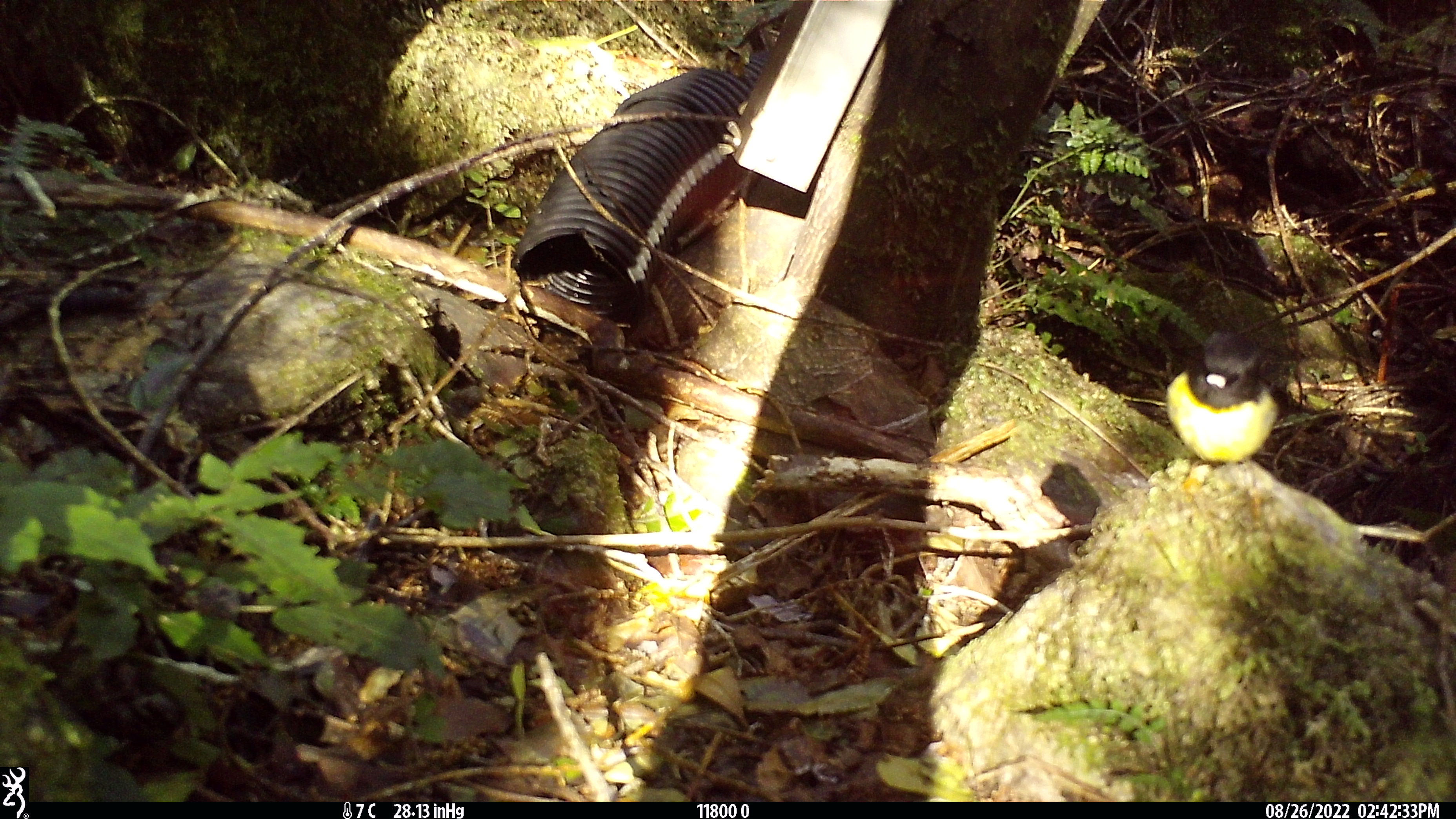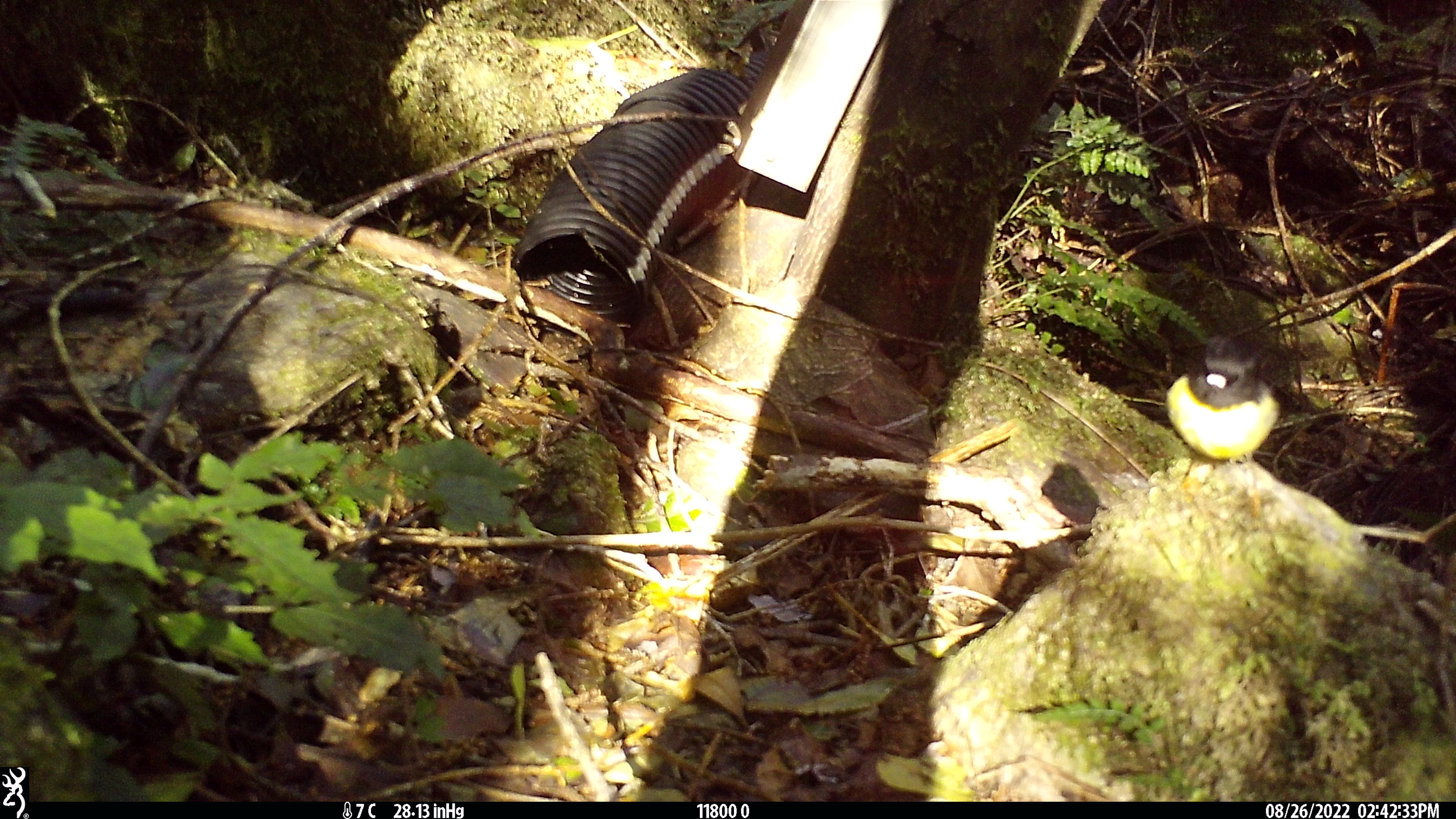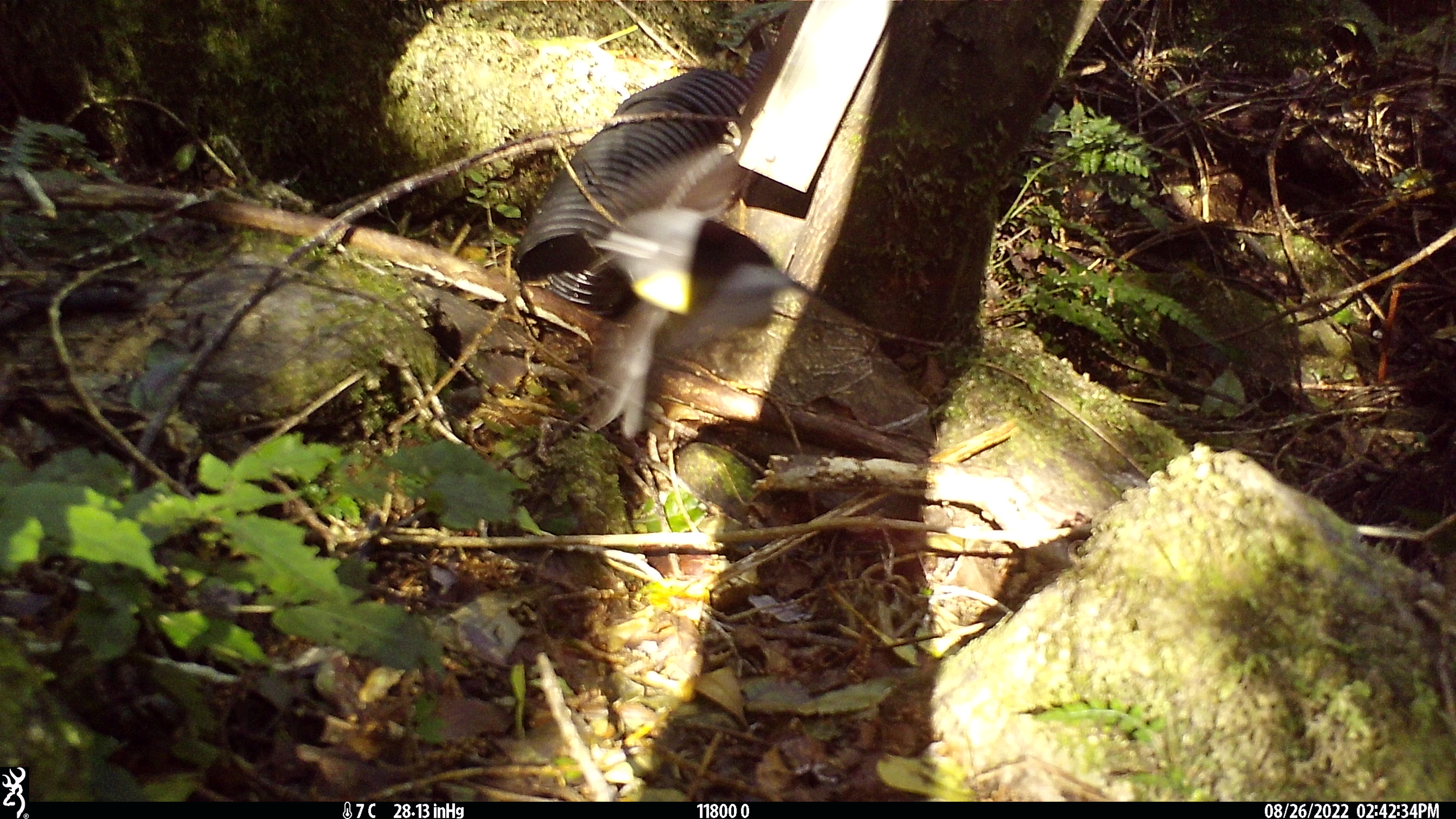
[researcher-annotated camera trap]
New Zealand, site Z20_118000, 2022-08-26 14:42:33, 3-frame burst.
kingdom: Animalia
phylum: Chordata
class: Aves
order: Passeriformes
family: Petroicidae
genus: Petroica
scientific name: Petroica macrocephala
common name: tomtit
Tomtit (Petroica macrocephala).